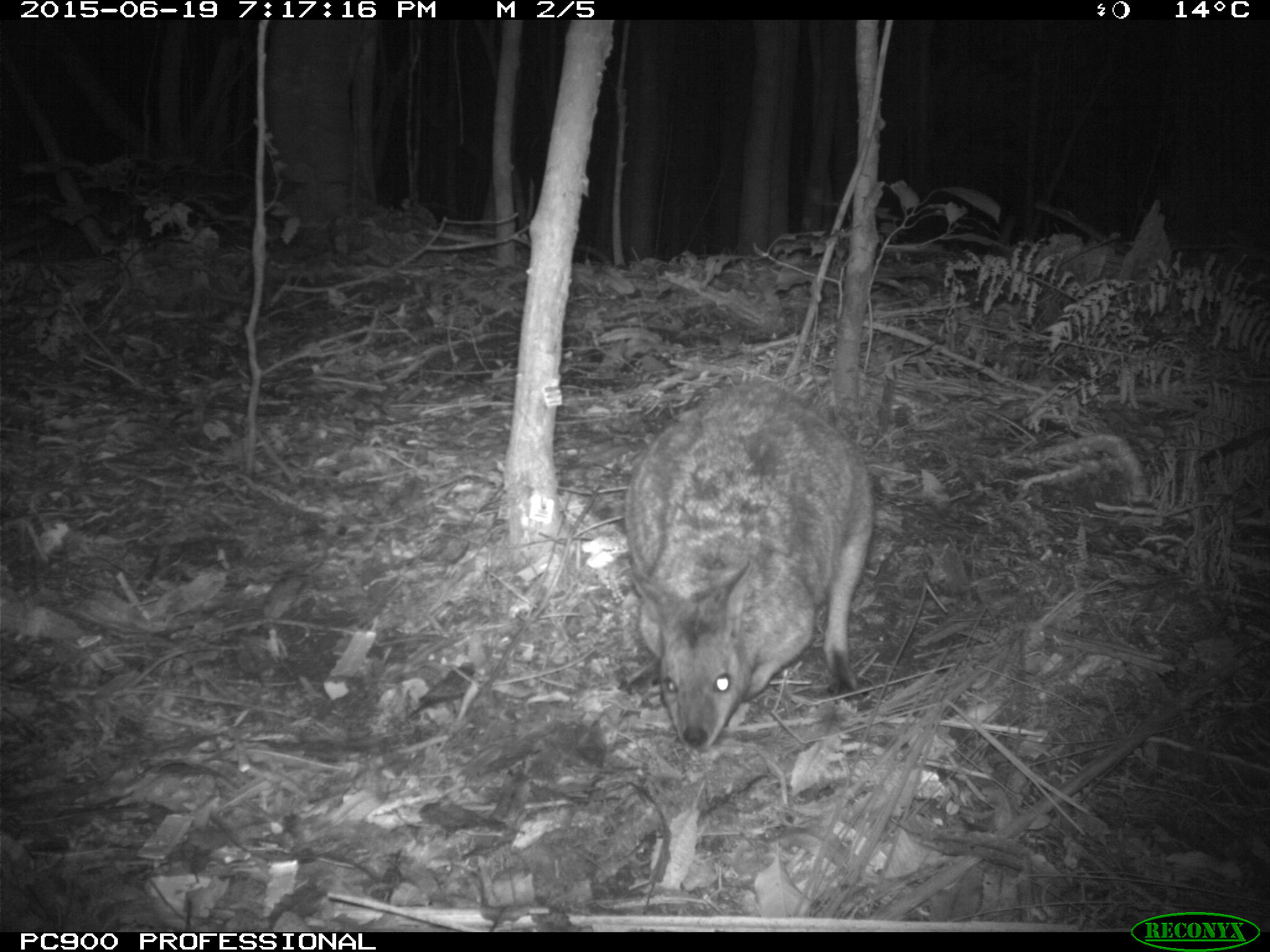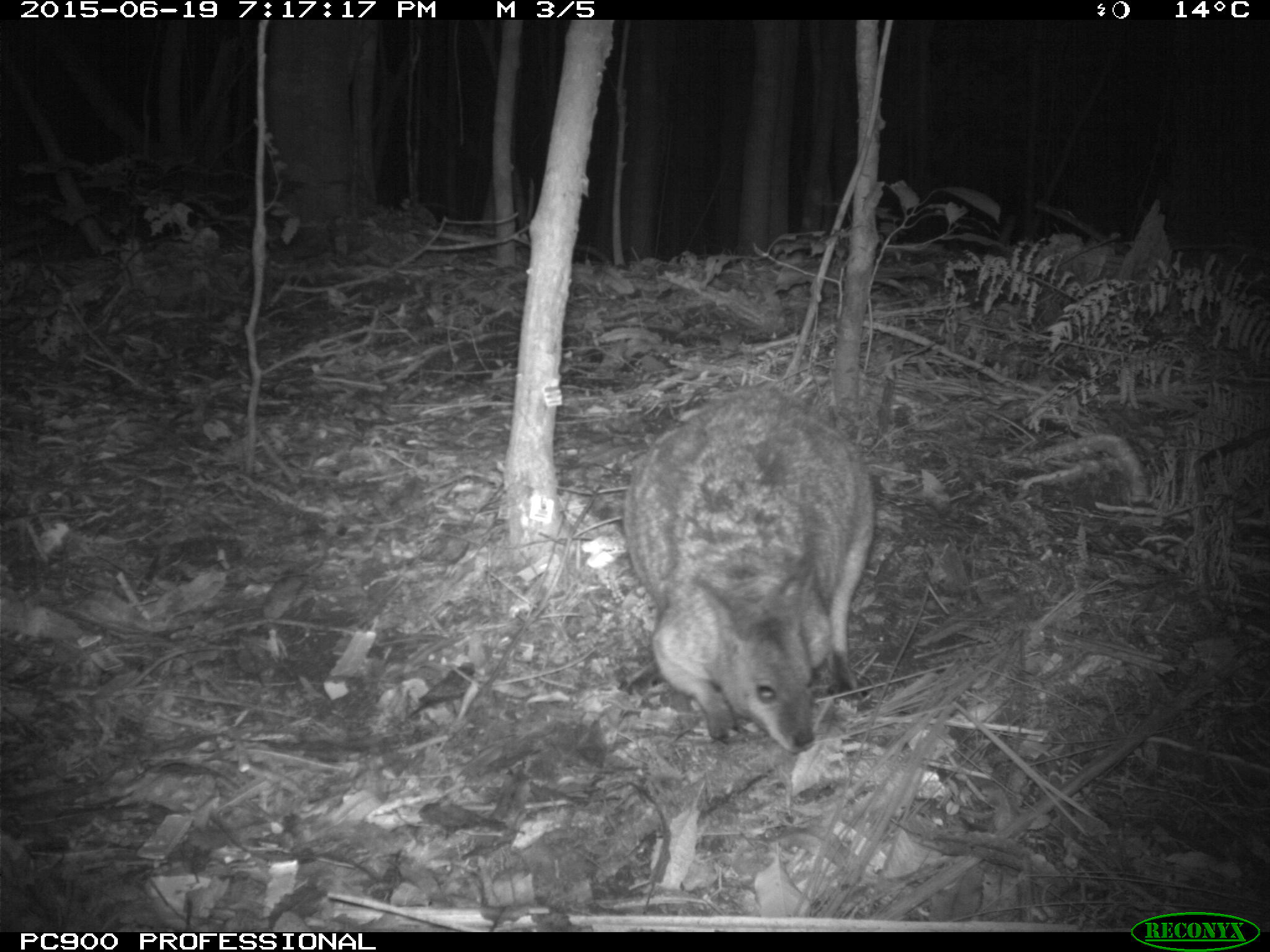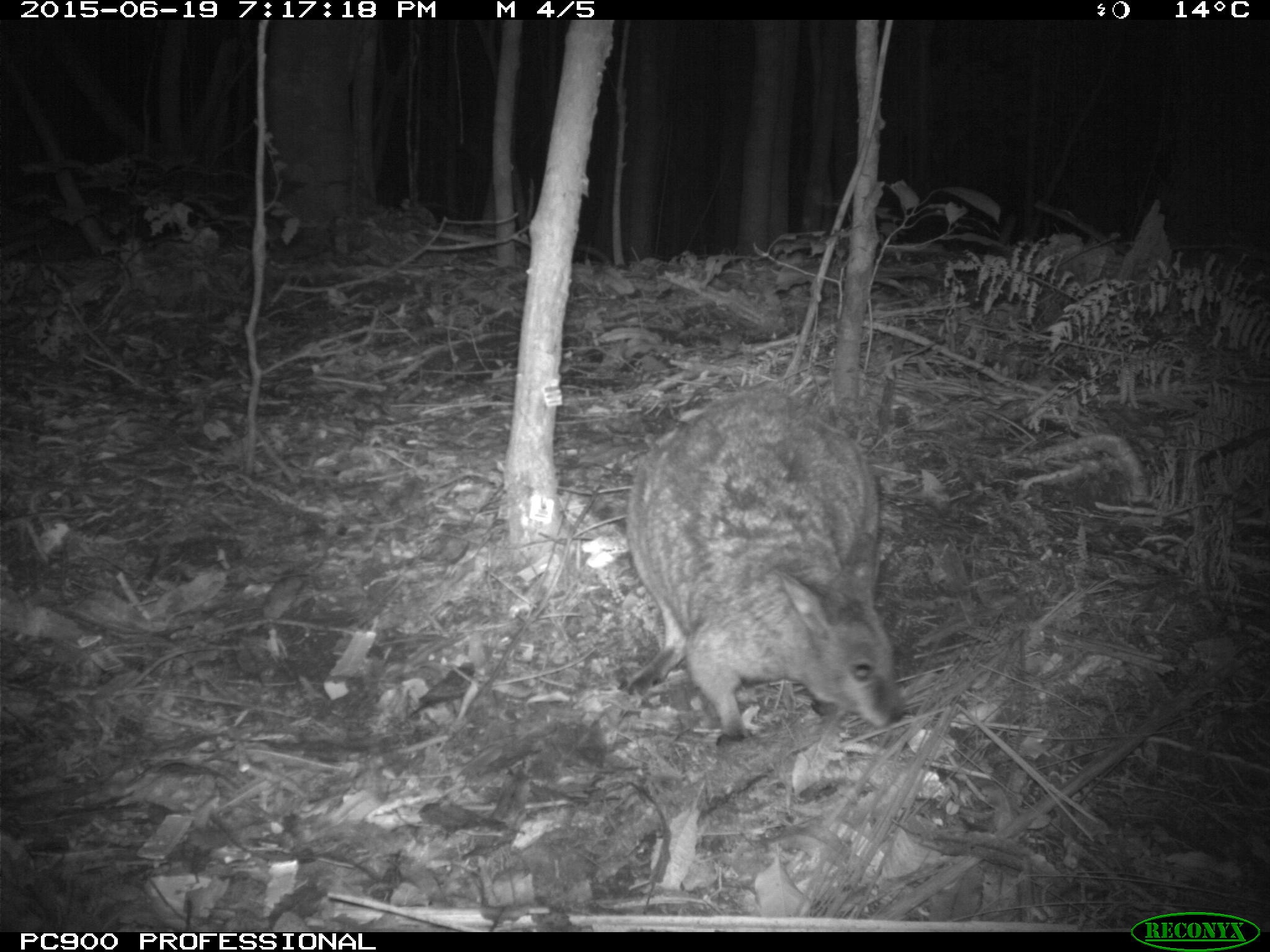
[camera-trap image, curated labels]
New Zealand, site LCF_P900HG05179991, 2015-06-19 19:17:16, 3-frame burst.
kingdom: Animalia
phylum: Chordata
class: Mammalia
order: Diprotodontia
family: Macropodidae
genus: Notamacropus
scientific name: Notamacropus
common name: wallaby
Wallaby (Notamacropus).